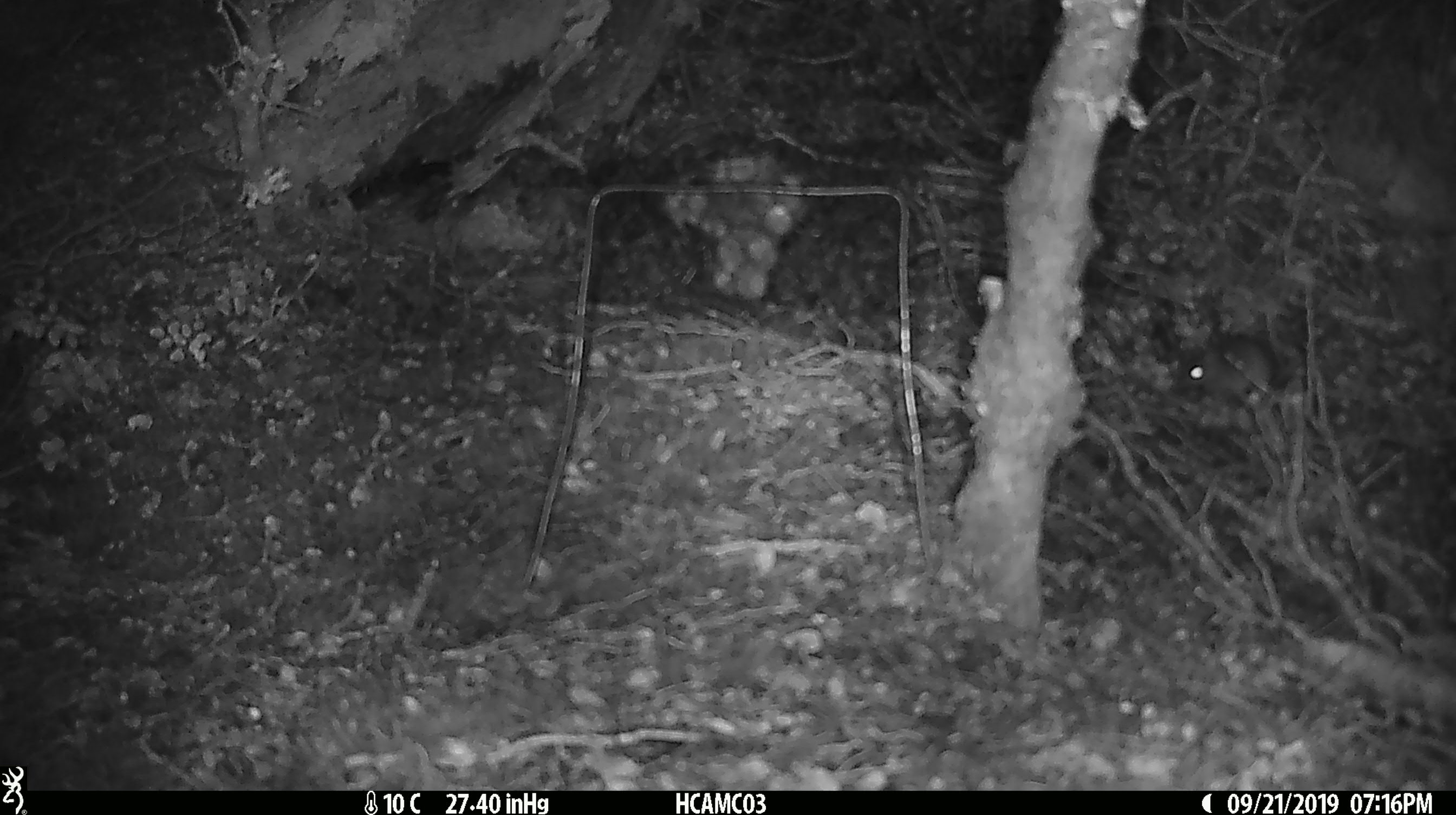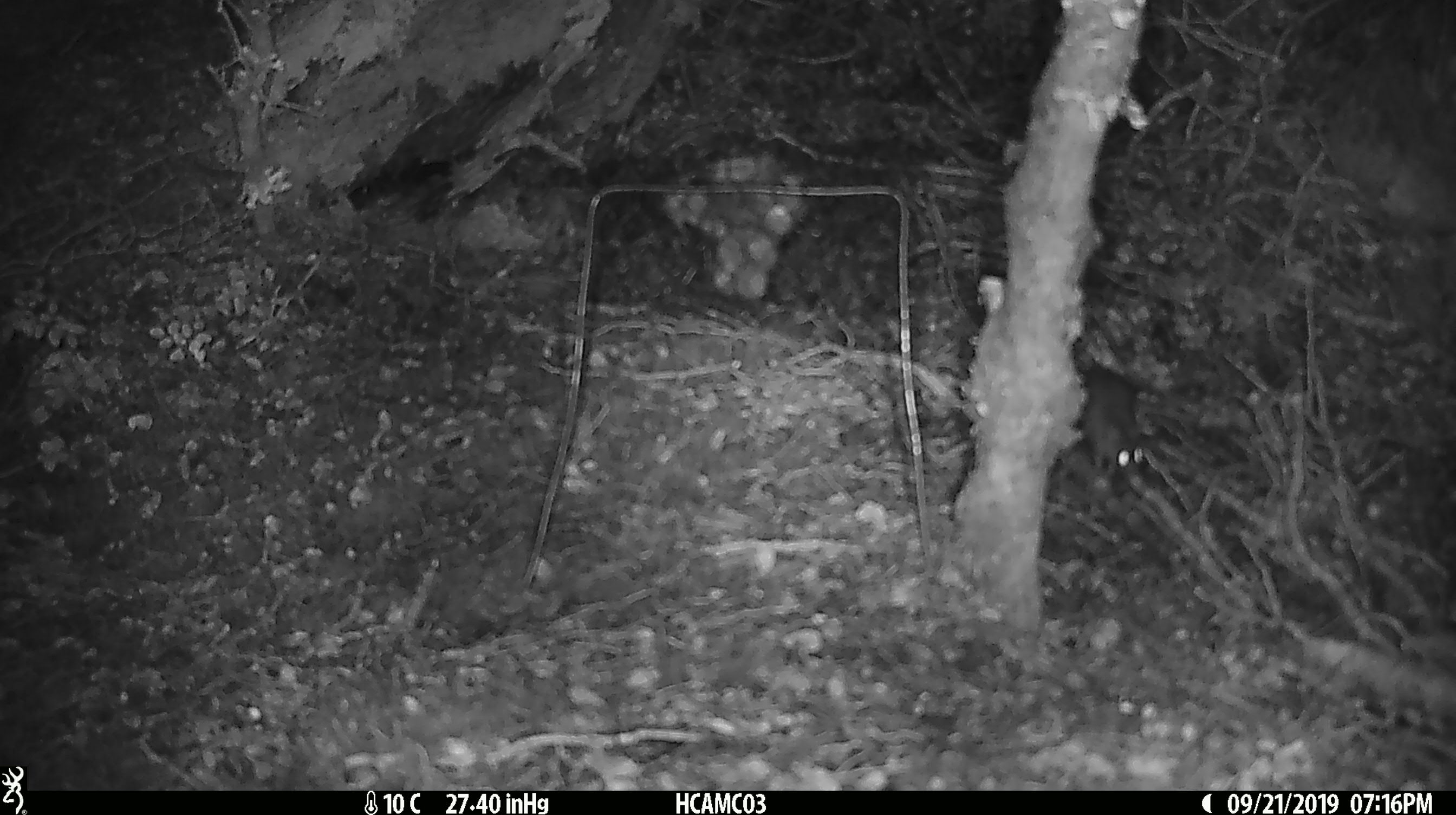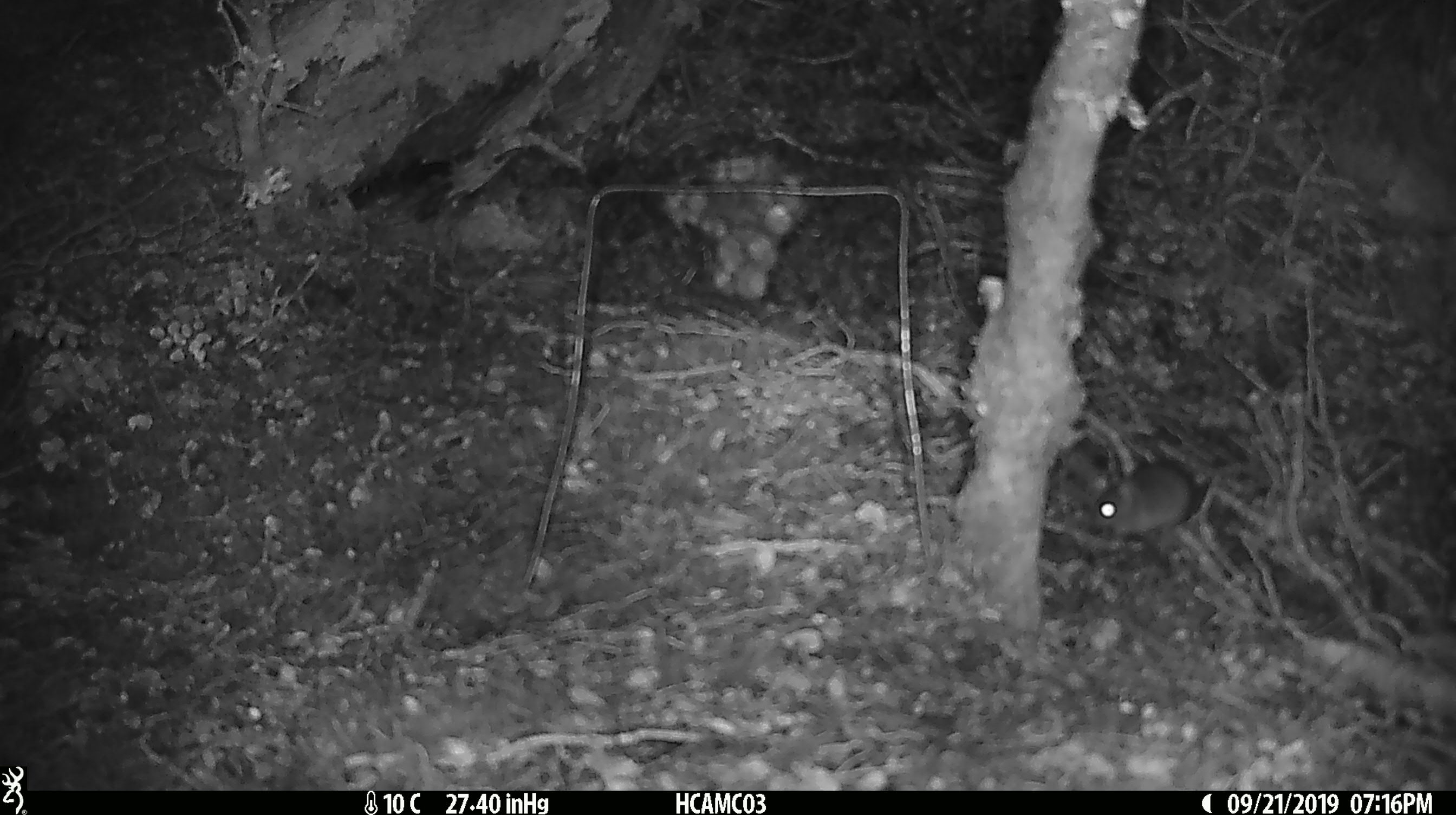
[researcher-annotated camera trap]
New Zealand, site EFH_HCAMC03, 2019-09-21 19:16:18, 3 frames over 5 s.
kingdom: Animalia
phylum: Chordata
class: Mammalia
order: Rodentia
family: Muridae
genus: Mus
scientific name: Mus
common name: mouse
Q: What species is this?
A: Mouse (Mus).